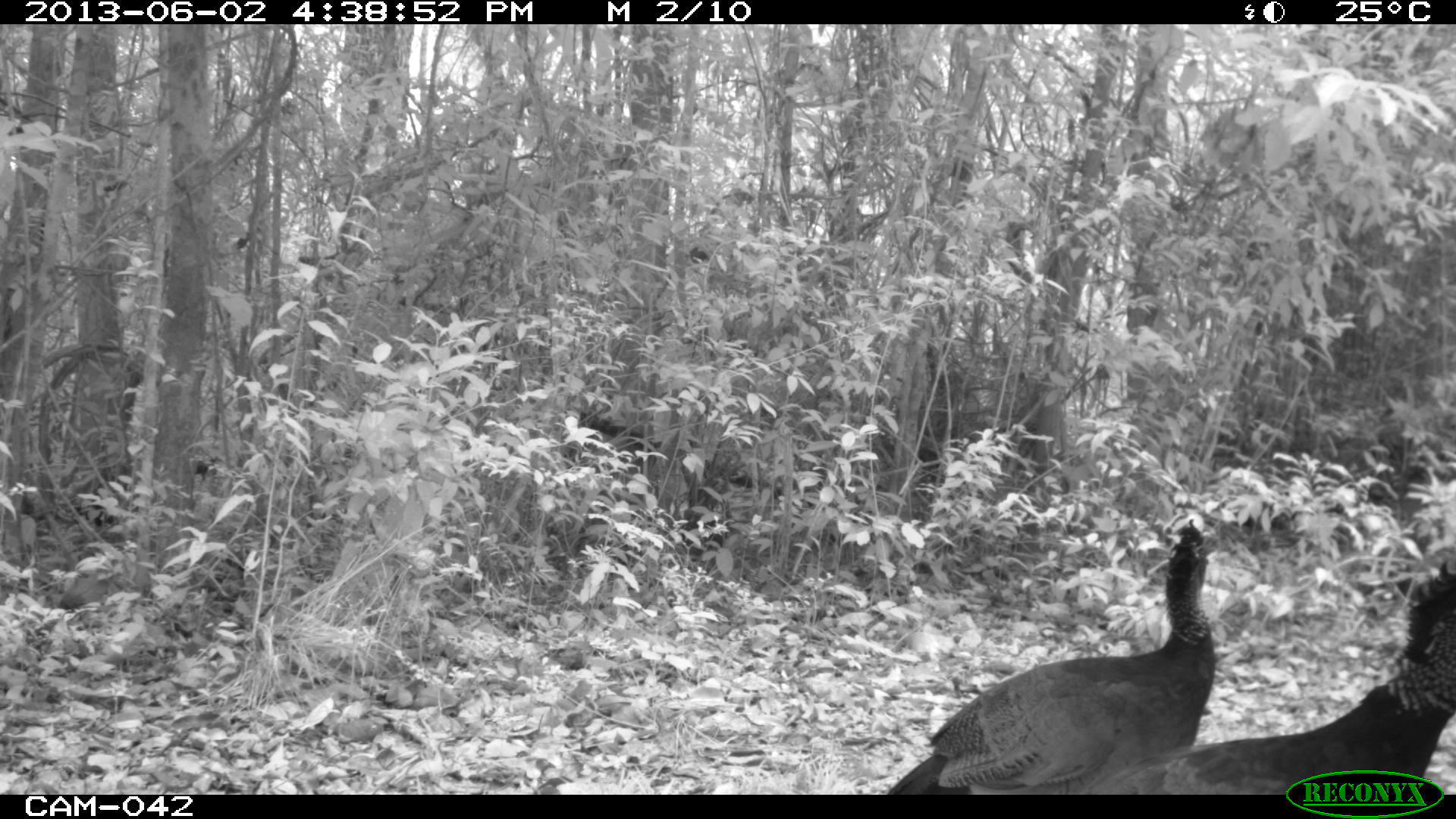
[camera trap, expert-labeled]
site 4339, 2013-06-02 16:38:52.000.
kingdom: Animalia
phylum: Chordata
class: Aves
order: Galliformes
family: Cracidae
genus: Crax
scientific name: Crax rubra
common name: great curassow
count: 3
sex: female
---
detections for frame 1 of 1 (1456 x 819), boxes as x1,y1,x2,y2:
crax rubra: 886,517,1221,793; 1078,560,1456,793